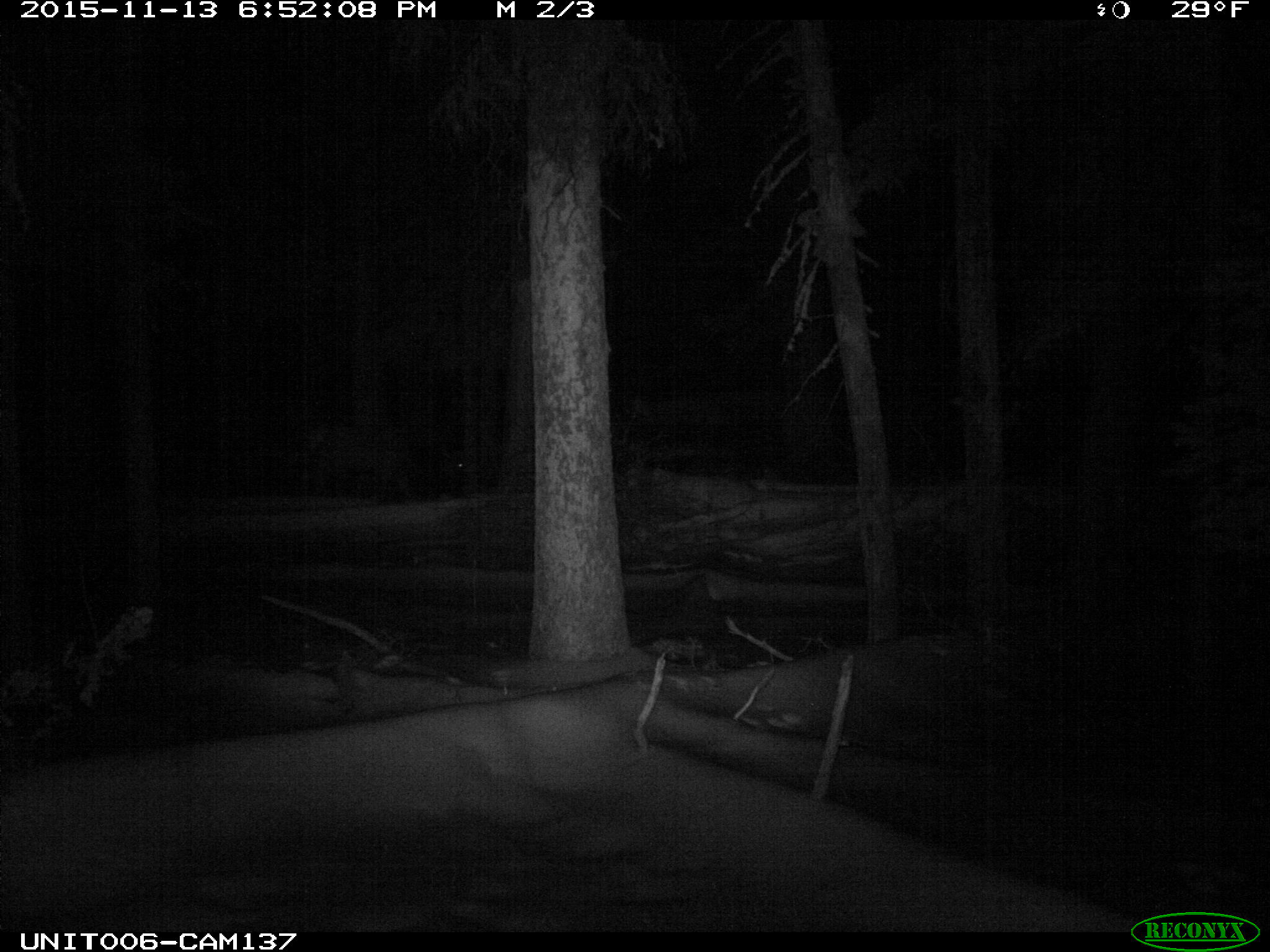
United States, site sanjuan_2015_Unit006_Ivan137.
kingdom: Animalia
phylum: Chordata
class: Mammalia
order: Artiodactyla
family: Cervidae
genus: Cervus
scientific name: Cervus elaphus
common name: red deer